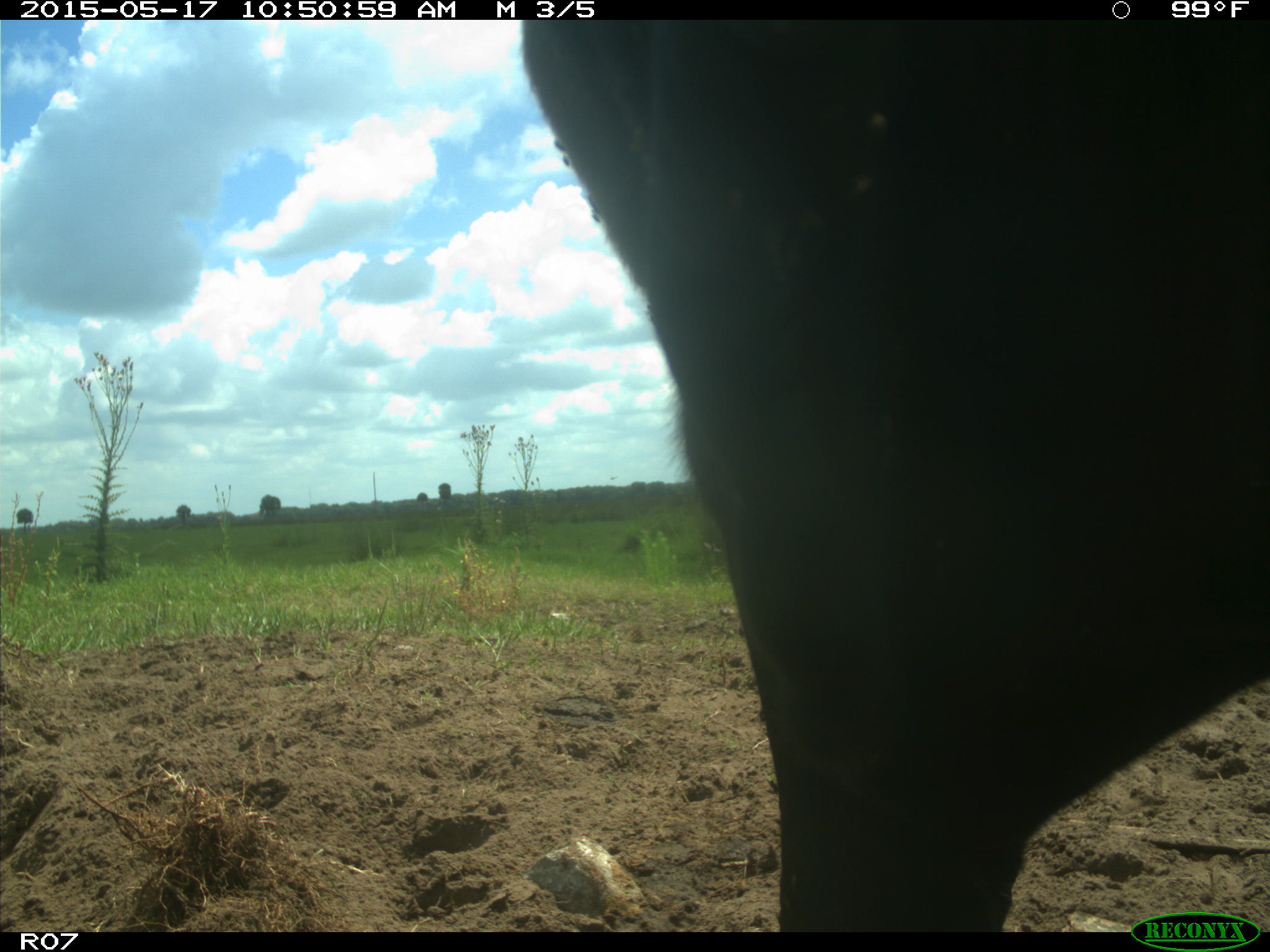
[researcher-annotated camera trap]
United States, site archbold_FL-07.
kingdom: Animalia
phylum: Chordata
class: Mammalia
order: Artiodactyla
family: Bovidae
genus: Bos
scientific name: Bos taurus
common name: domestic cow